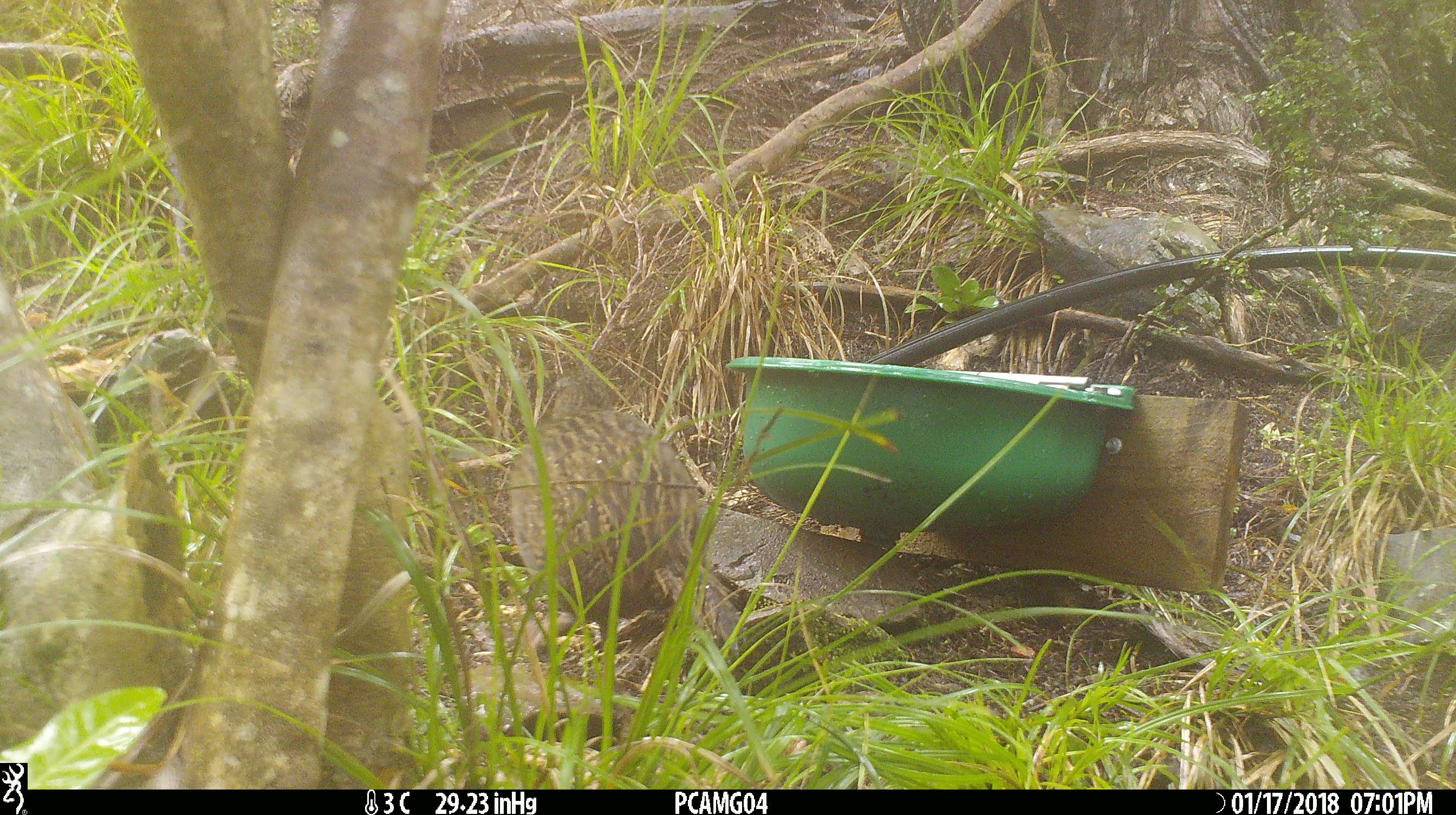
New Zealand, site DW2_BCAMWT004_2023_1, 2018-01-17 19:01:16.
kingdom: Animalia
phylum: Chordata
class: Aves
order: Gruiformes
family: Rallidae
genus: Gallirallus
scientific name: Gallirallus australis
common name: weka